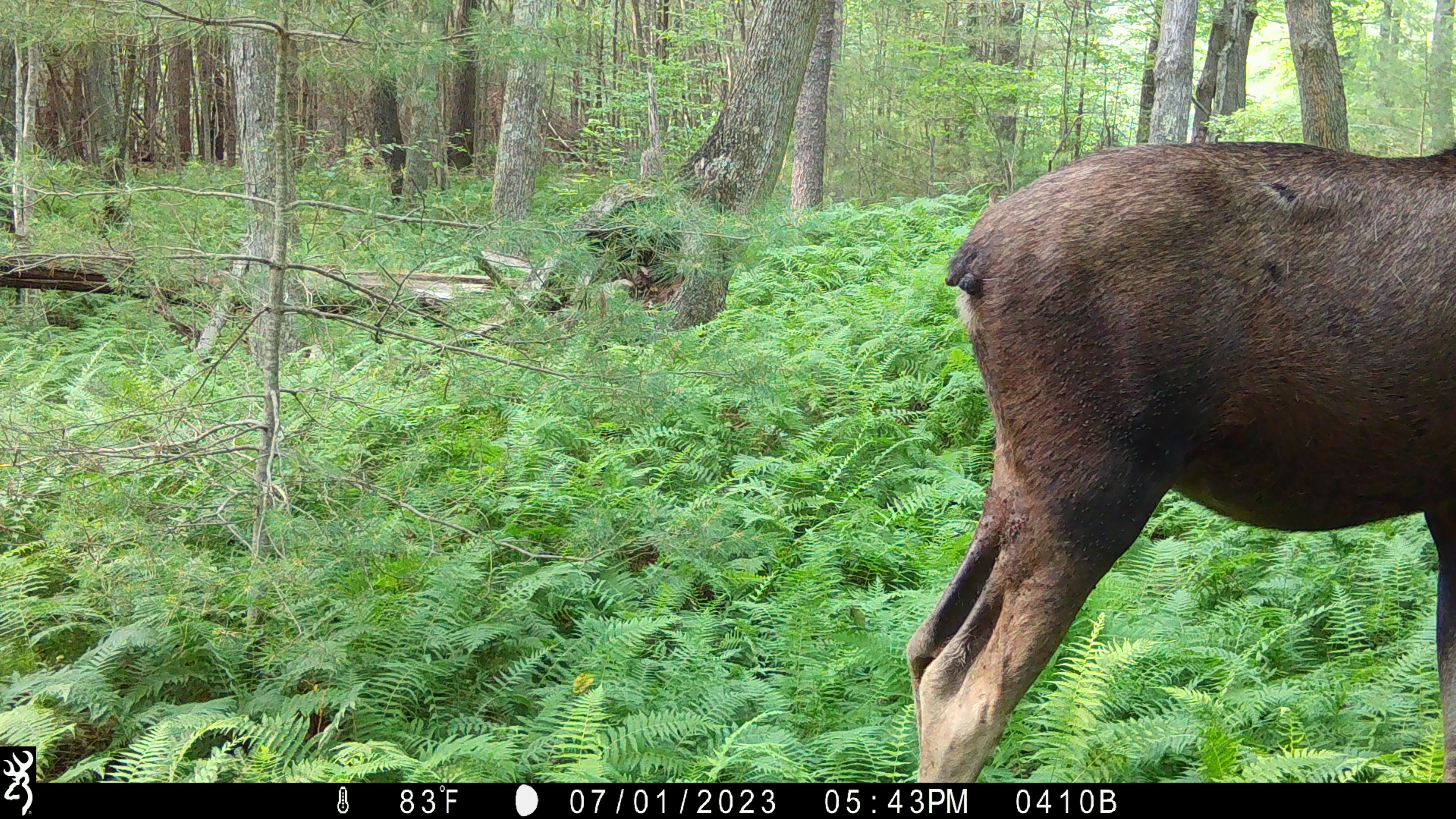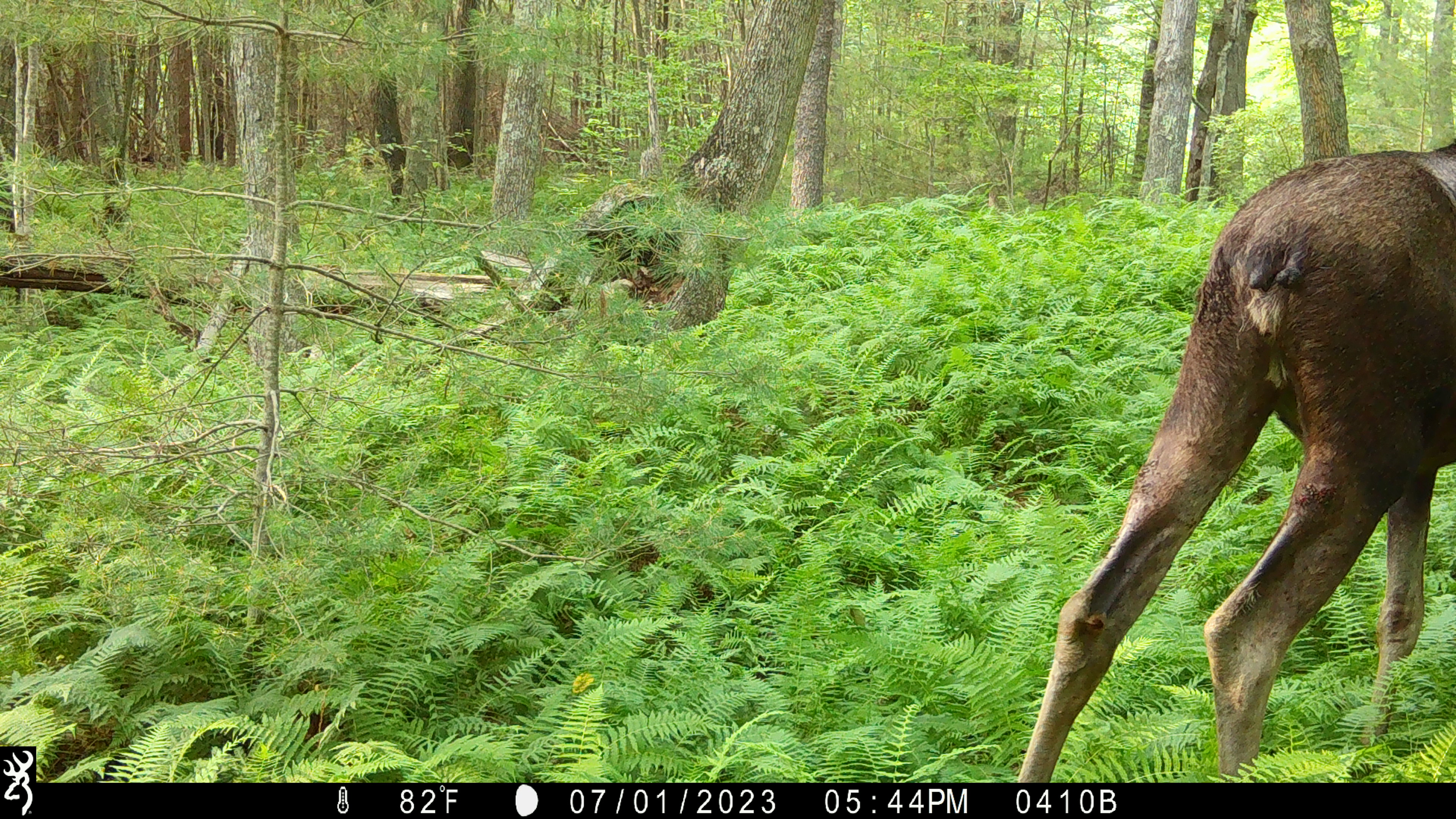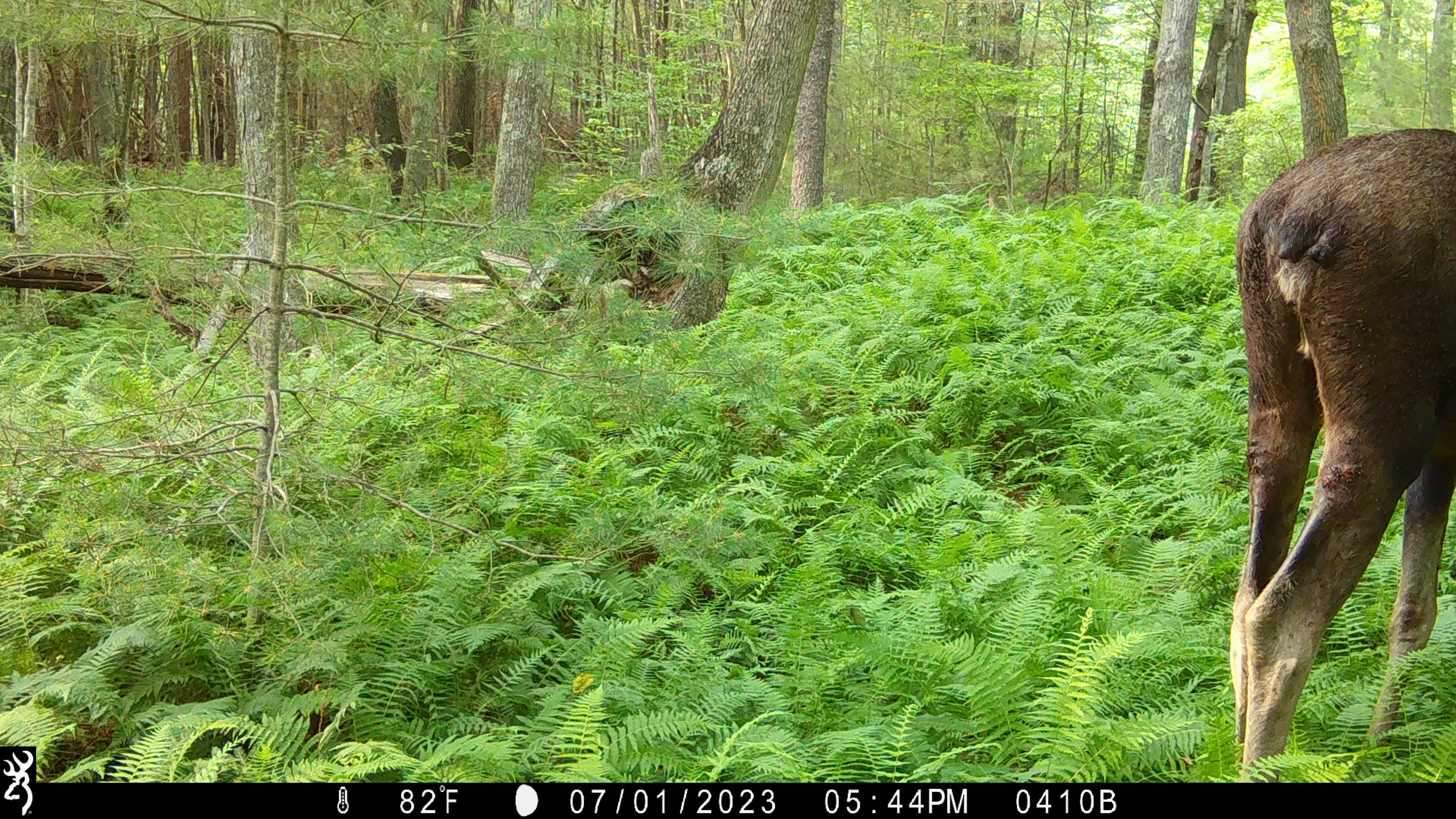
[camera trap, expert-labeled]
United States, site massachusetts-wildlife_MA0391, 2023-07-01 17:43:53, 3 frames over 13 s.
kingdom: Animalia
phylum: Chordata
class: Mammalia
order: Artiodactyla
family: Cervidae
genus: Alces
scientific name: Alces alces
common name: moose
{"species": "moose (Alces alces)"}